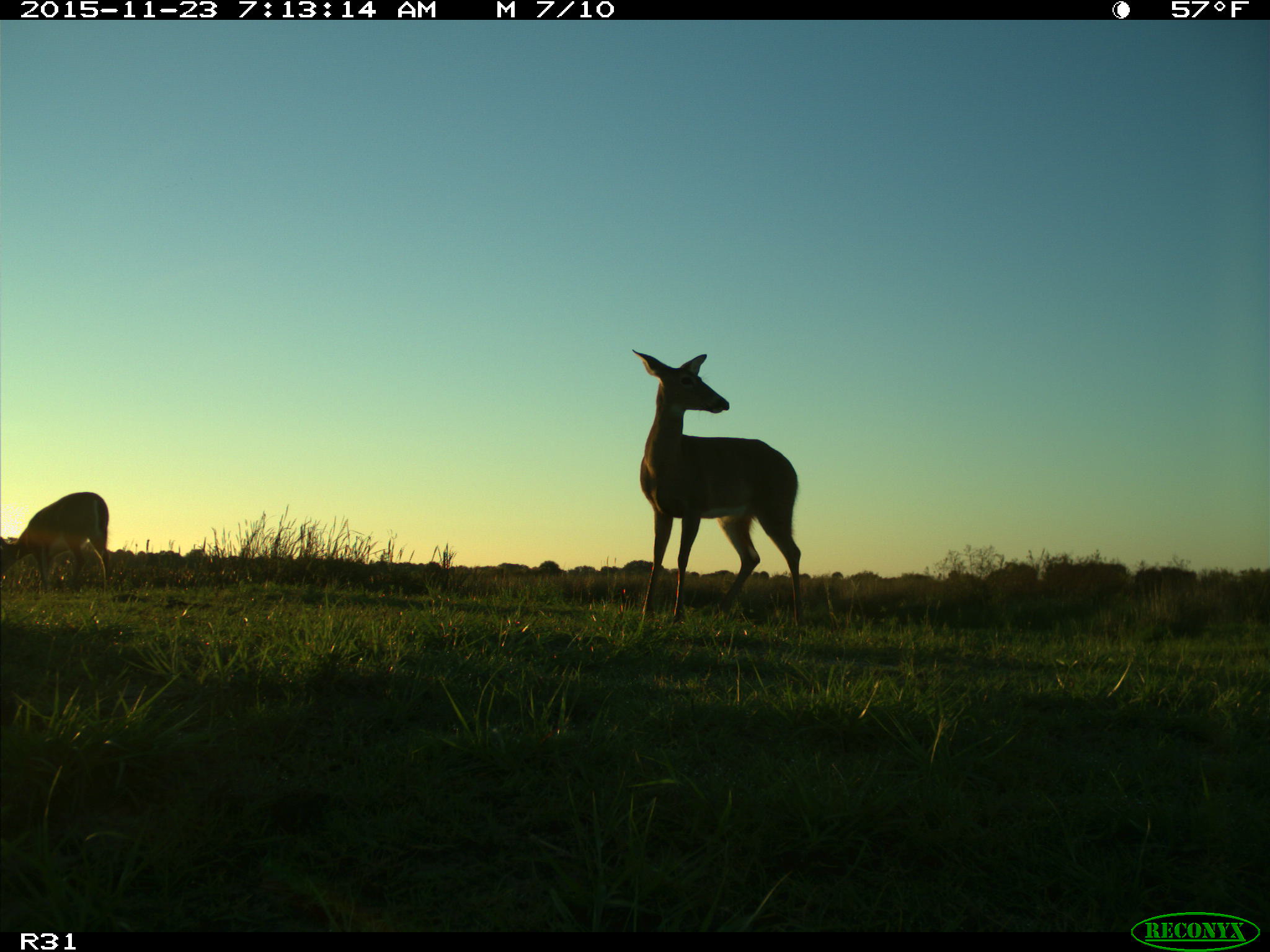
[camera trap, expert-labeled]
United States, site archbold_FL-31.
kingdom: Animalia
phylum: Chordata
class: Mammalia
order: Artiodactyla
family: Cervidae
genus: Odocoileus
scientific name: Odocoileus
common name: deer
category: unidentified deer